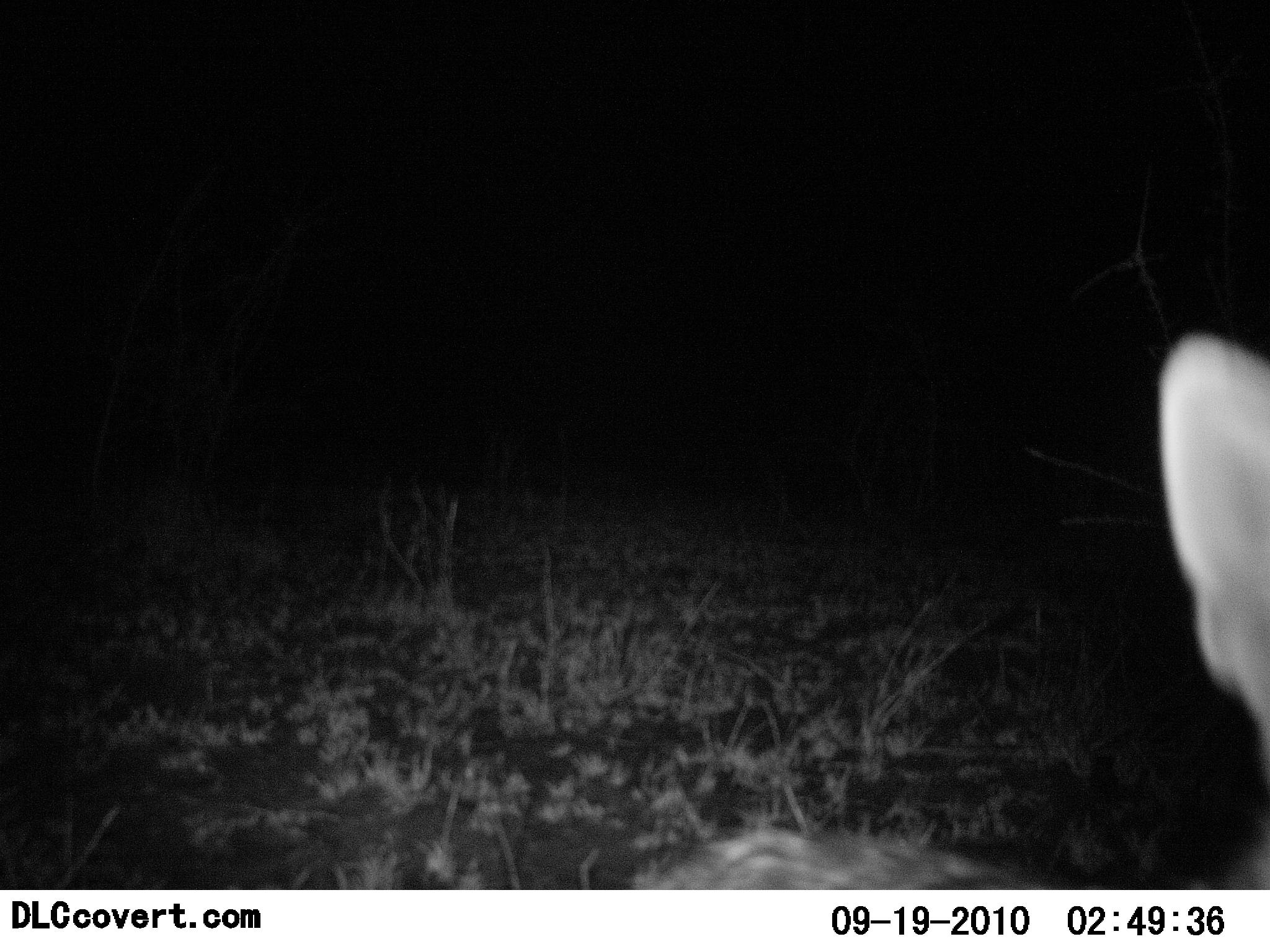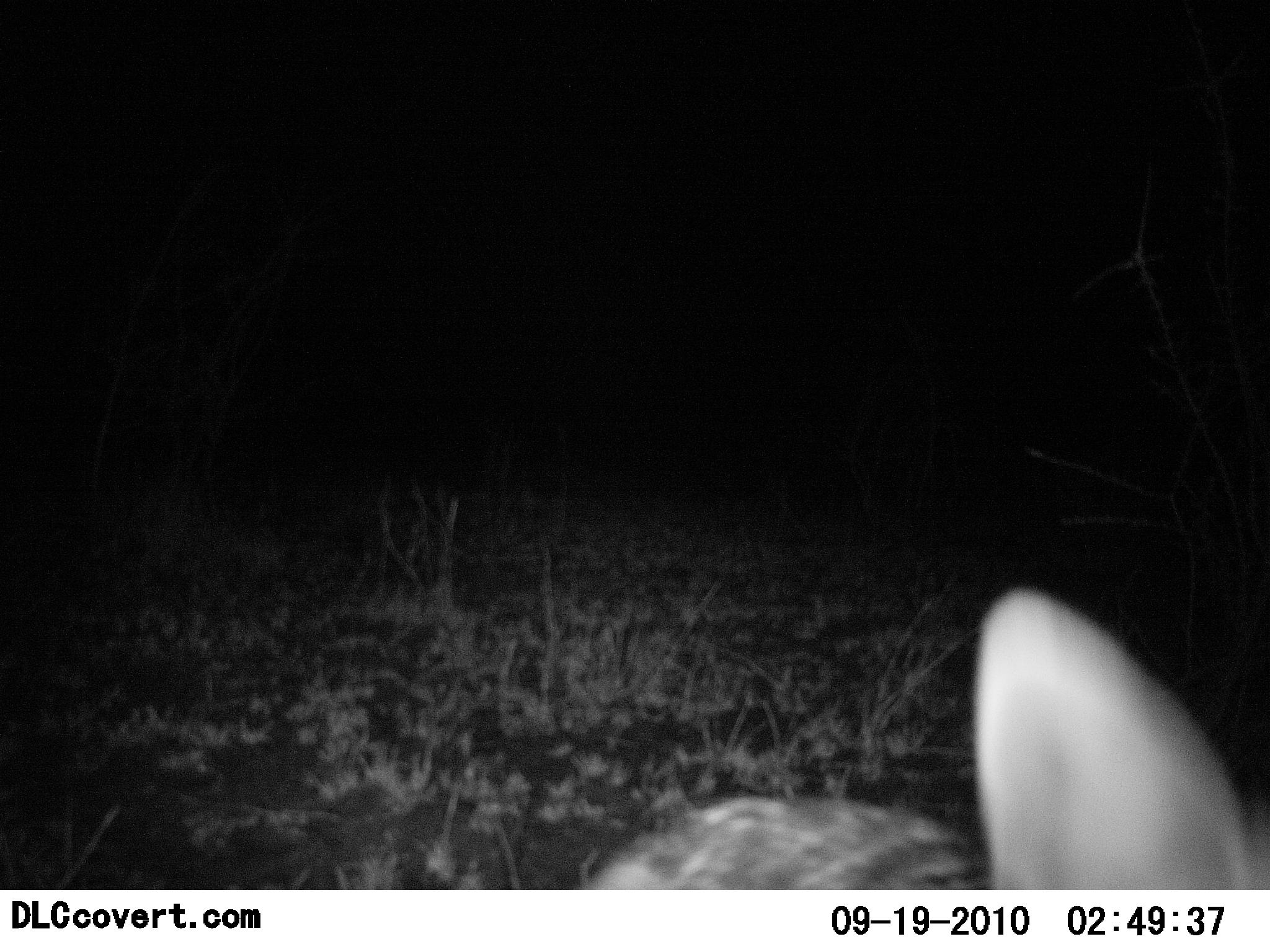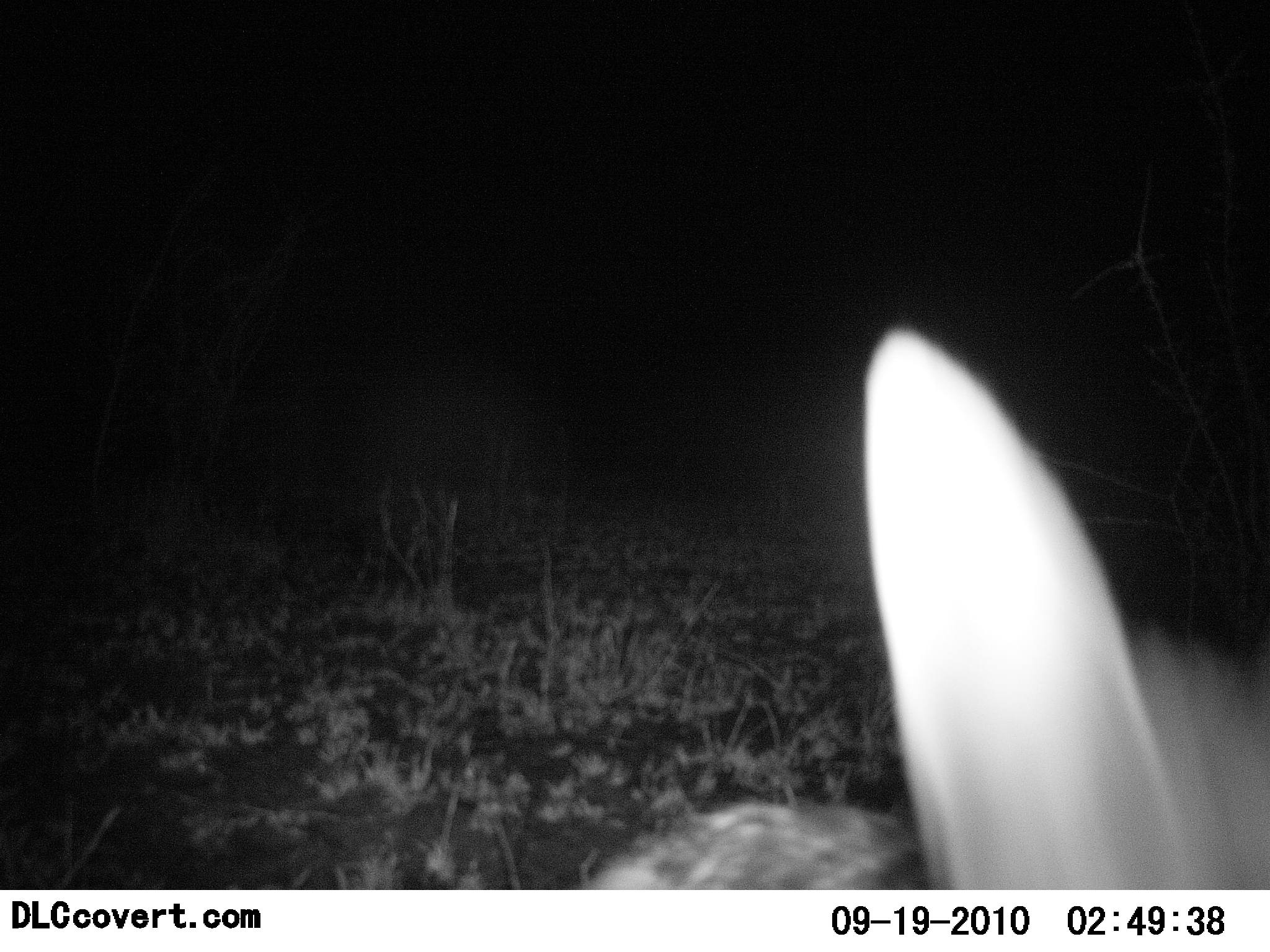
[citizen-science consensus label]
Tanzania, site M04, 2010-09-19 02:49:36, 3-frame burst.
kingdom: Animalia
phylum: Chordata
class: Mammalia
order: Carnivora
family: Canidae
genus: Lupulella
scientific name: Lupulella mesomelas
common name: black-backed jackal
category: jackal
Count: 1.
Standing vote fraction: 17%.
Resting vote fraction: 0%.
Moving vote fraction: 50%.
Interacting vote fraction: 33%.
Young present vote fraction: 0%.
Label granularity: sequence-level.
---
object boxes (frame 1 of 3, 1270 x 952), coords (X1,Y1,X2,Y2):
animal: (622,333,1270,890)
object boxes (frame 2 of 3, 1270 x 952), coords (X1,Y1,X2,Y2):
animal: (575,589,1270,889)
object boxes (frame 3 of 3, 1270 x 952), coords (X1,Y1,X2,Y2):
animal: (573,325,1270,888)